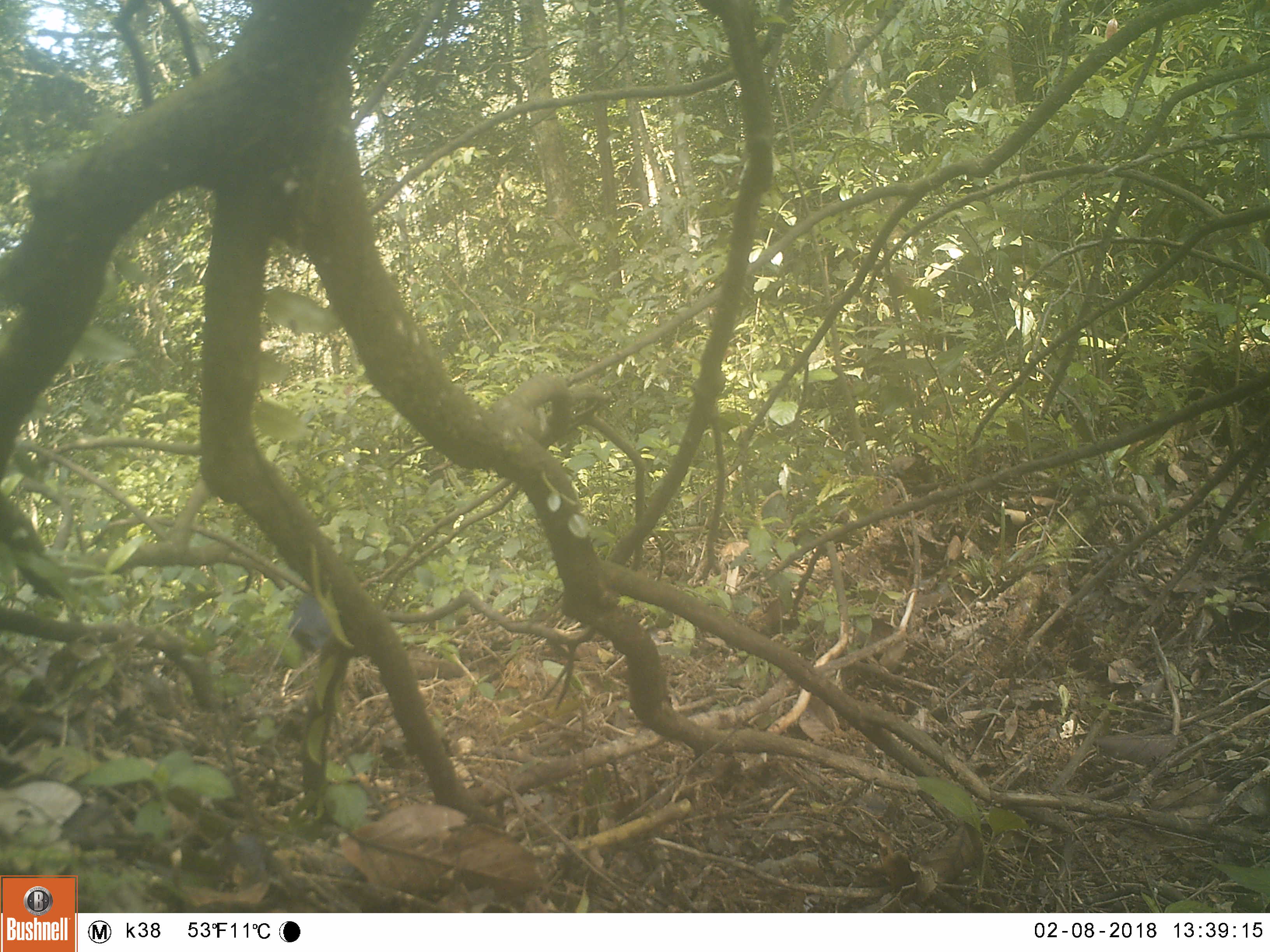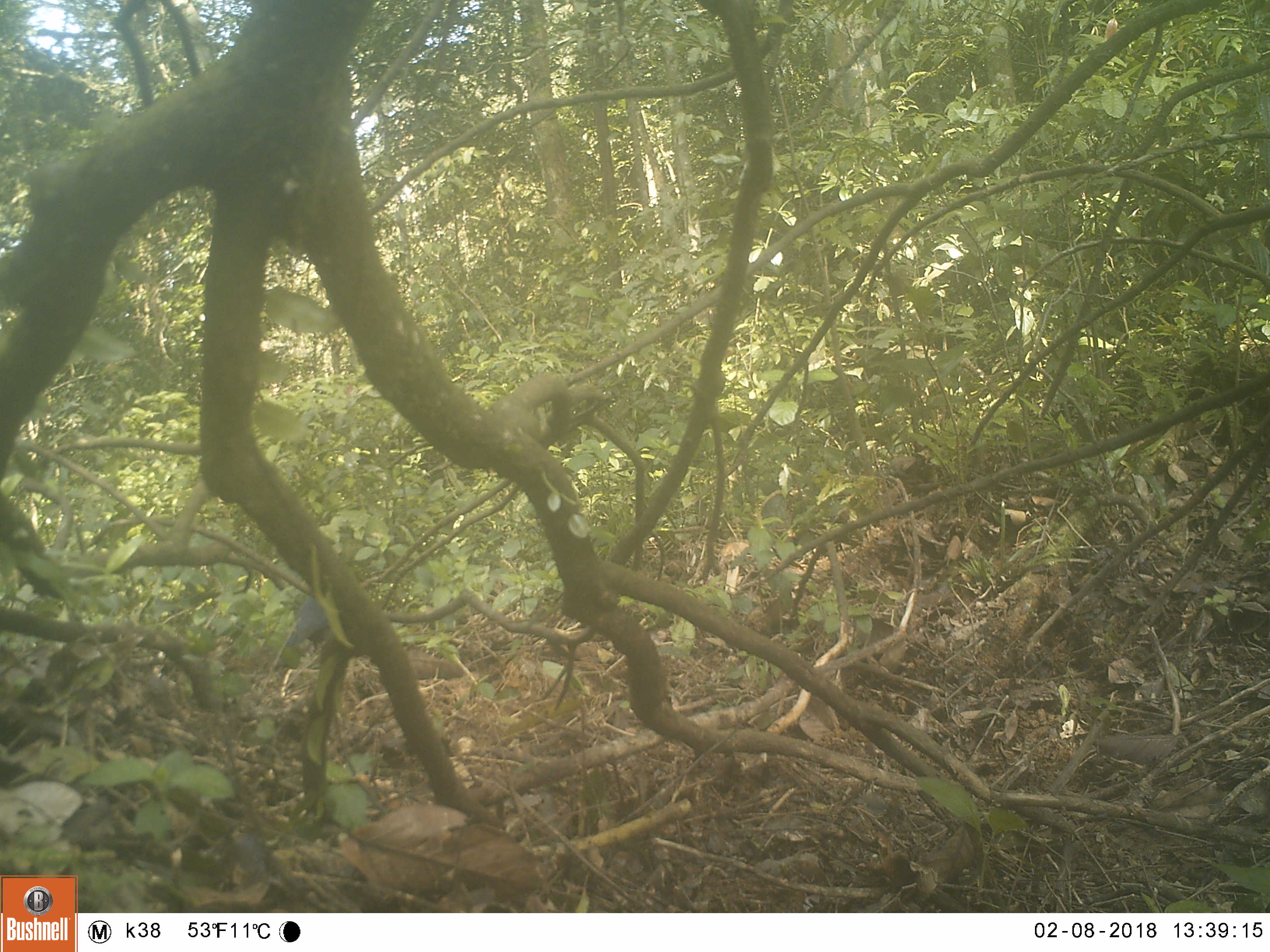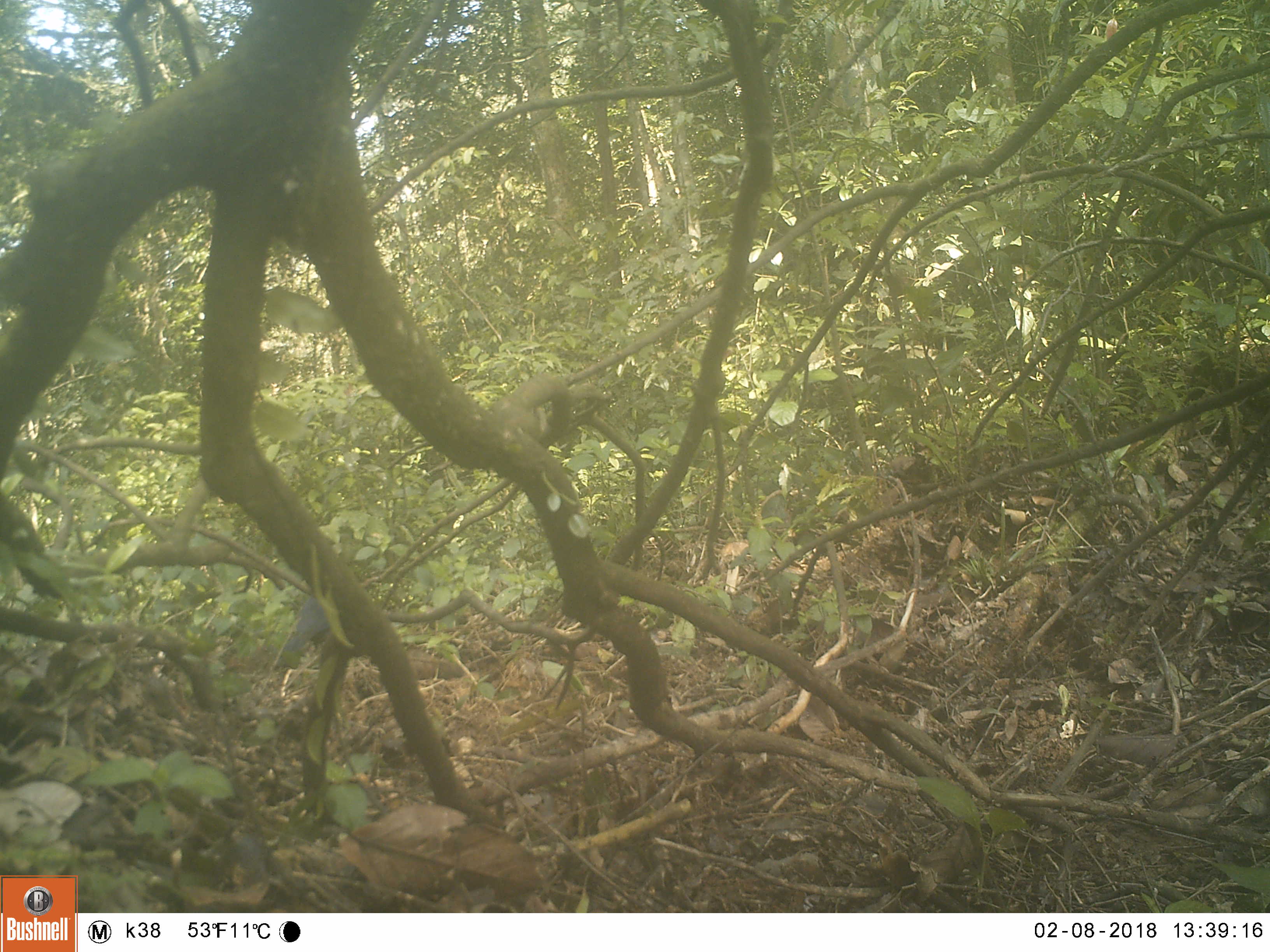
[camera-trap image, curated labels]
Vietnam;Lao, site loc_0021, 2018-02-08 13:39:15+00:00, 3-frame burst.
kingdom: Animalia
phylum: Chordata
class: Aves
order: Passeriformes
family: Muscicapidae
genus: Cinclidium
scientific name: Cinclidium frontale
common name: blue-fronted robin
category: blue fronted robin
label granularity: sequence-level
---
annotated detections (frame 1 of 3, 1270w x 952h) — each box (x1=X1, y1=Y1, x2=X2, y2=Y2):
blue fronted robin: (x1=287, y1=592, x2=336, y2=656)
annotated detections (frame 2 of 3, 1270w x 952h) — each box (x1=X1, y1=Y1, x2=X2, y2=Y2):
blue fronted robin: (x1=285, y1=594, x2=331, y2=657)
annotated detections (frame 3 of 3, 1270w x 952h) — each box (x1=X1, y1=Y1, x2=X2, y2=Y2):
blue fronted robin: (x1=283, y1=594, x2=331, y2=654)